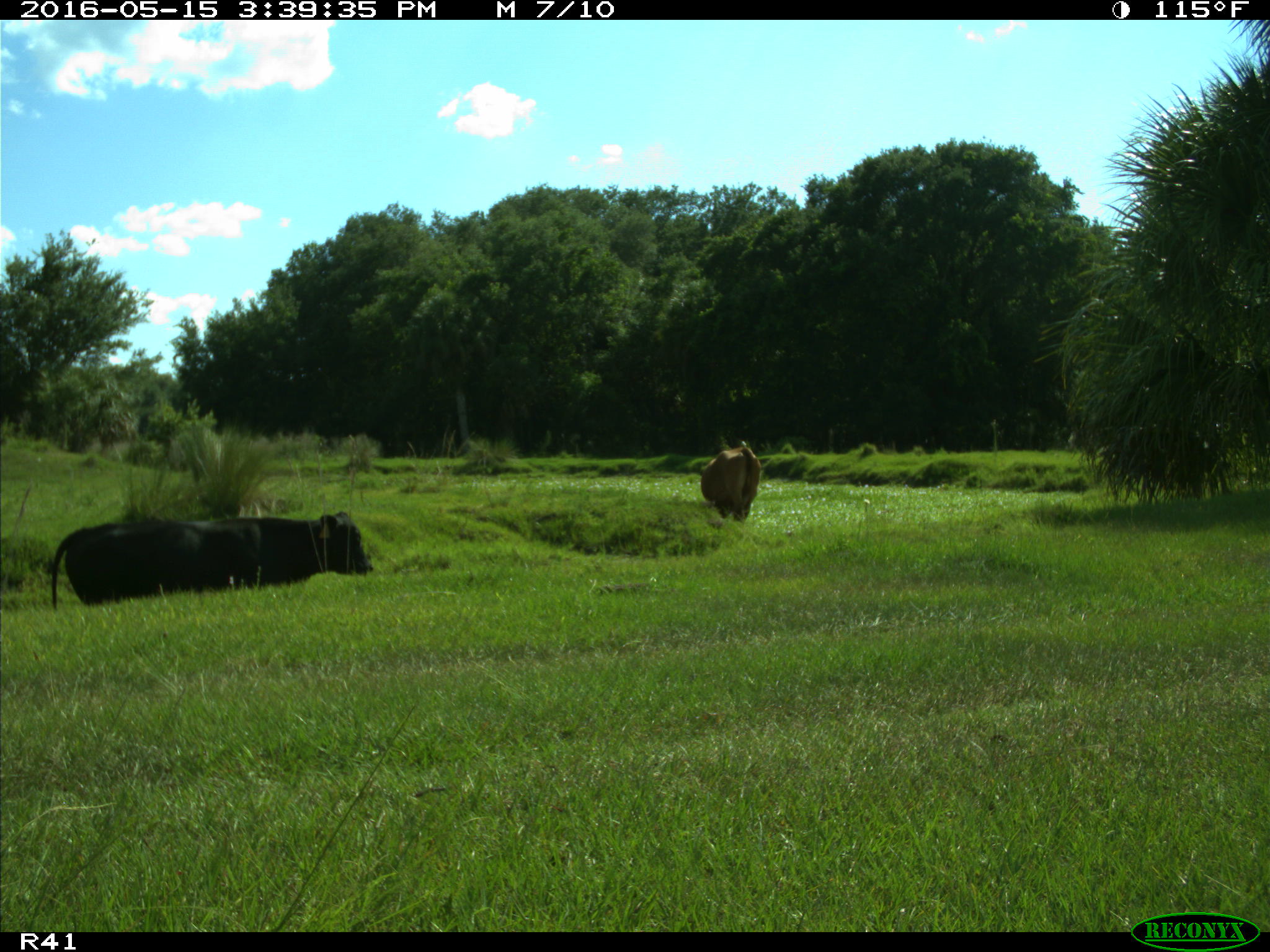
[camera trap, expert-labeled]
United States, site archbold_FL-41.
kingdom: Animalia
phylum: Chordata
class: Mammalia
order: Artiodactyla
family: Bovidae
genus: Bos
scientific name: Bos taurus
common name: domestic cow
Bos taurus (domestic cow).